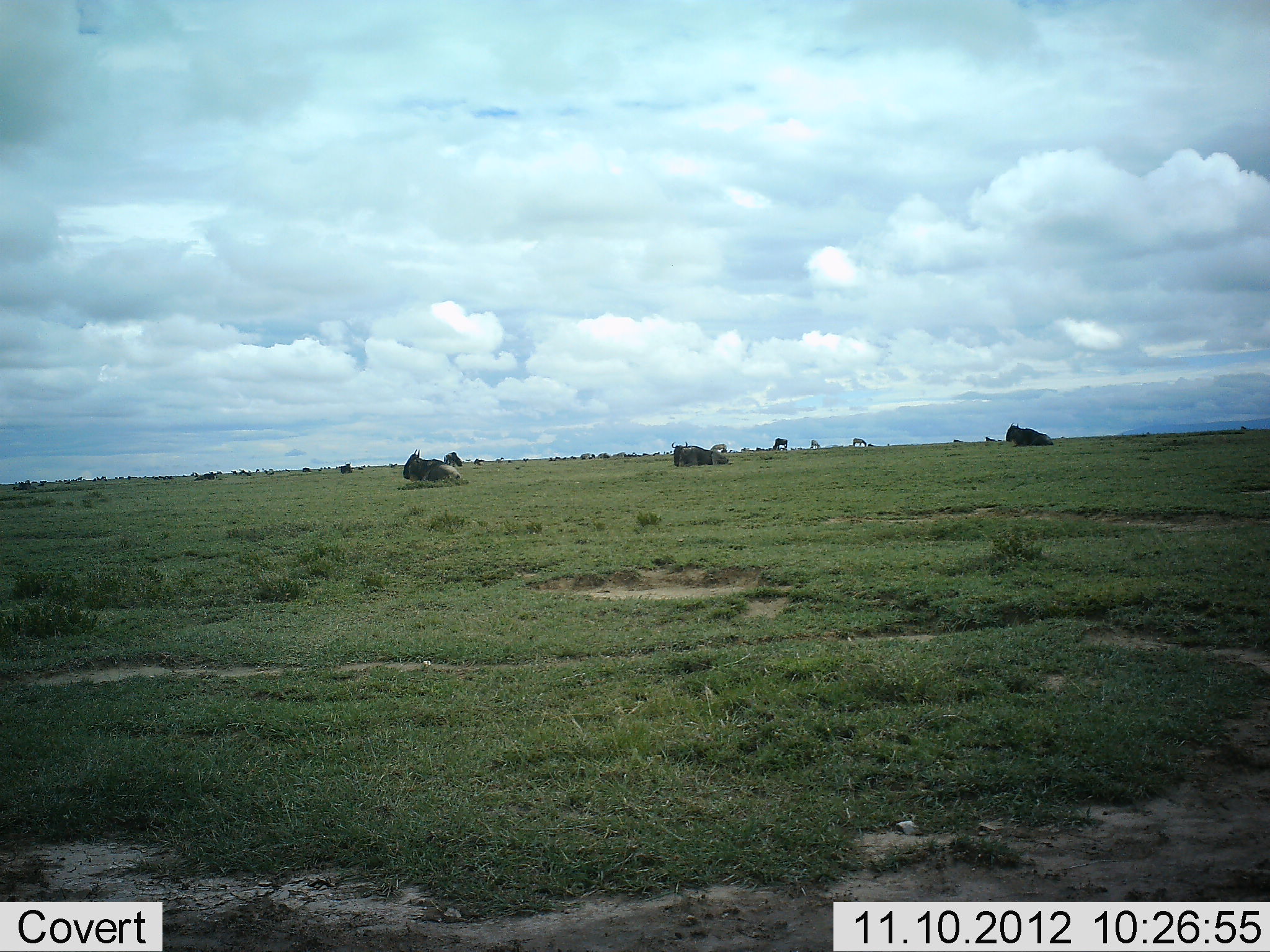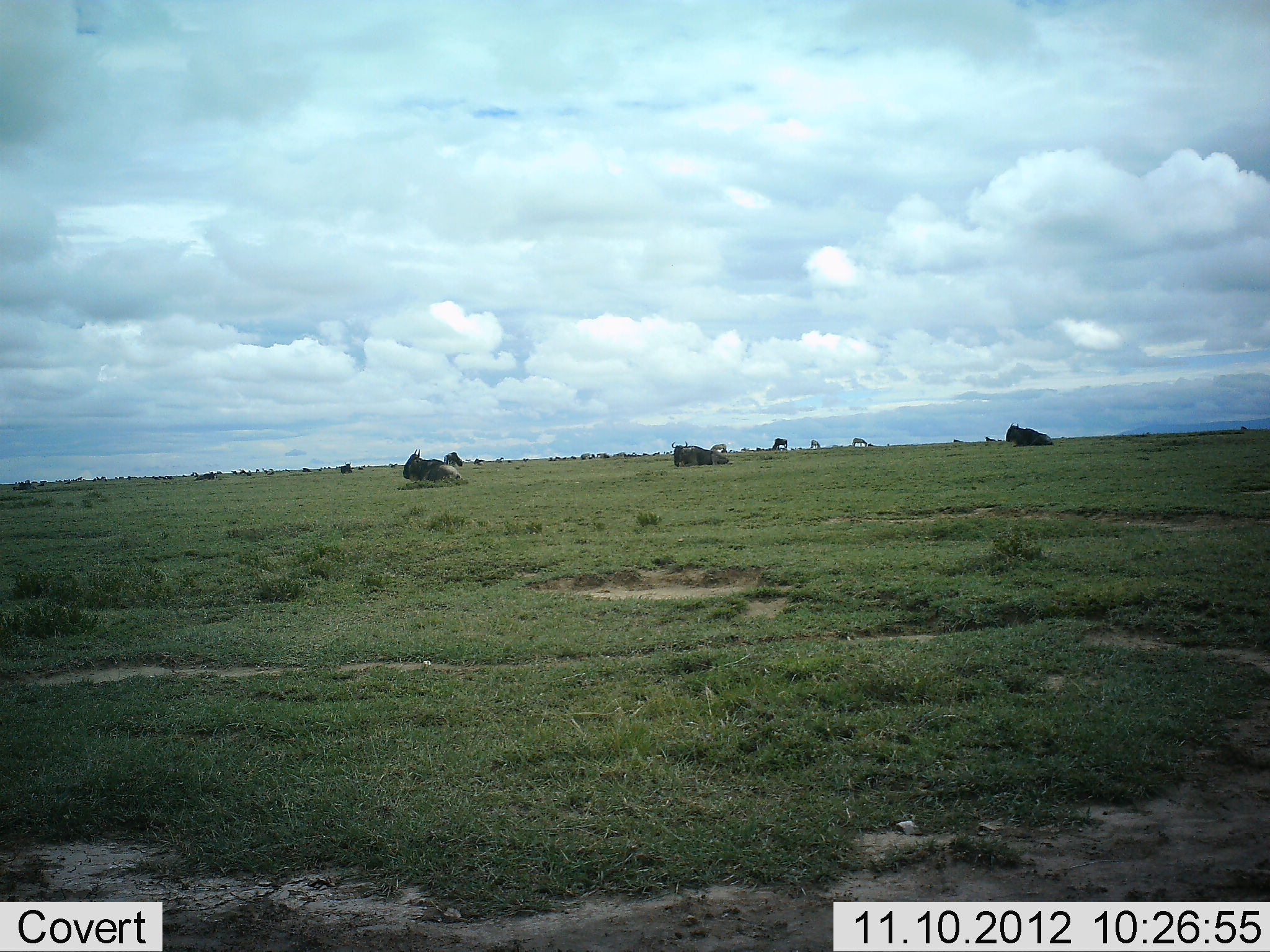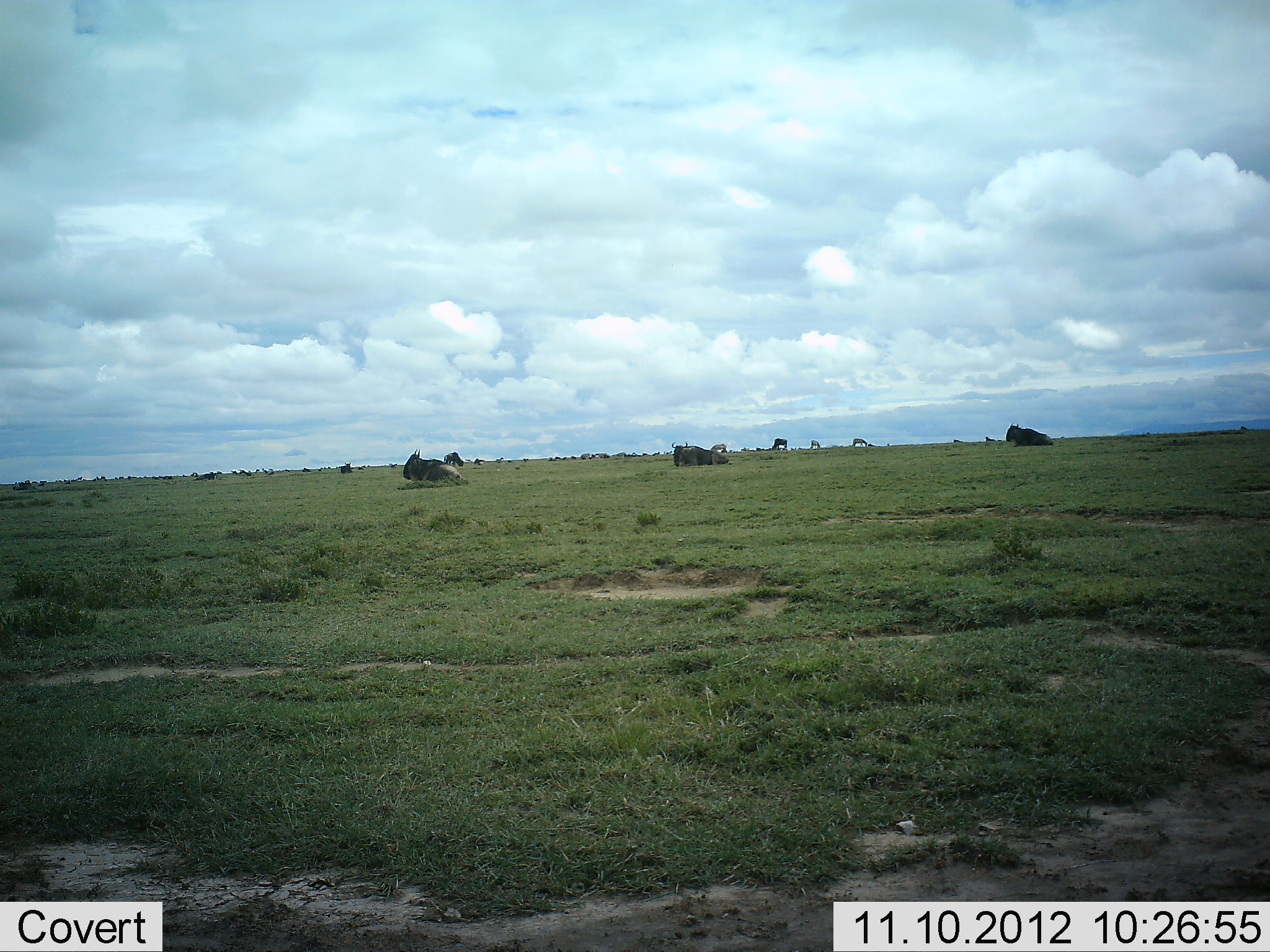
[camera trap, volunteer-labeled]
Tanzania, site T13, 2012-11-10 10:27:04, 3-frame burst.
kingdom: Animalia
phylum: Chordata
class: Mammalia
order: Artiodactyla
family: Bovidae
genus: Connochaetes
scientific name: Connochaetes taurinus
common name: blue wildebeest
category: wildebeest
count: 9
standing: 50%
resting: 100%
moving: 0%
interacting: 0%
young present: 0%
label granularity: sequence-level